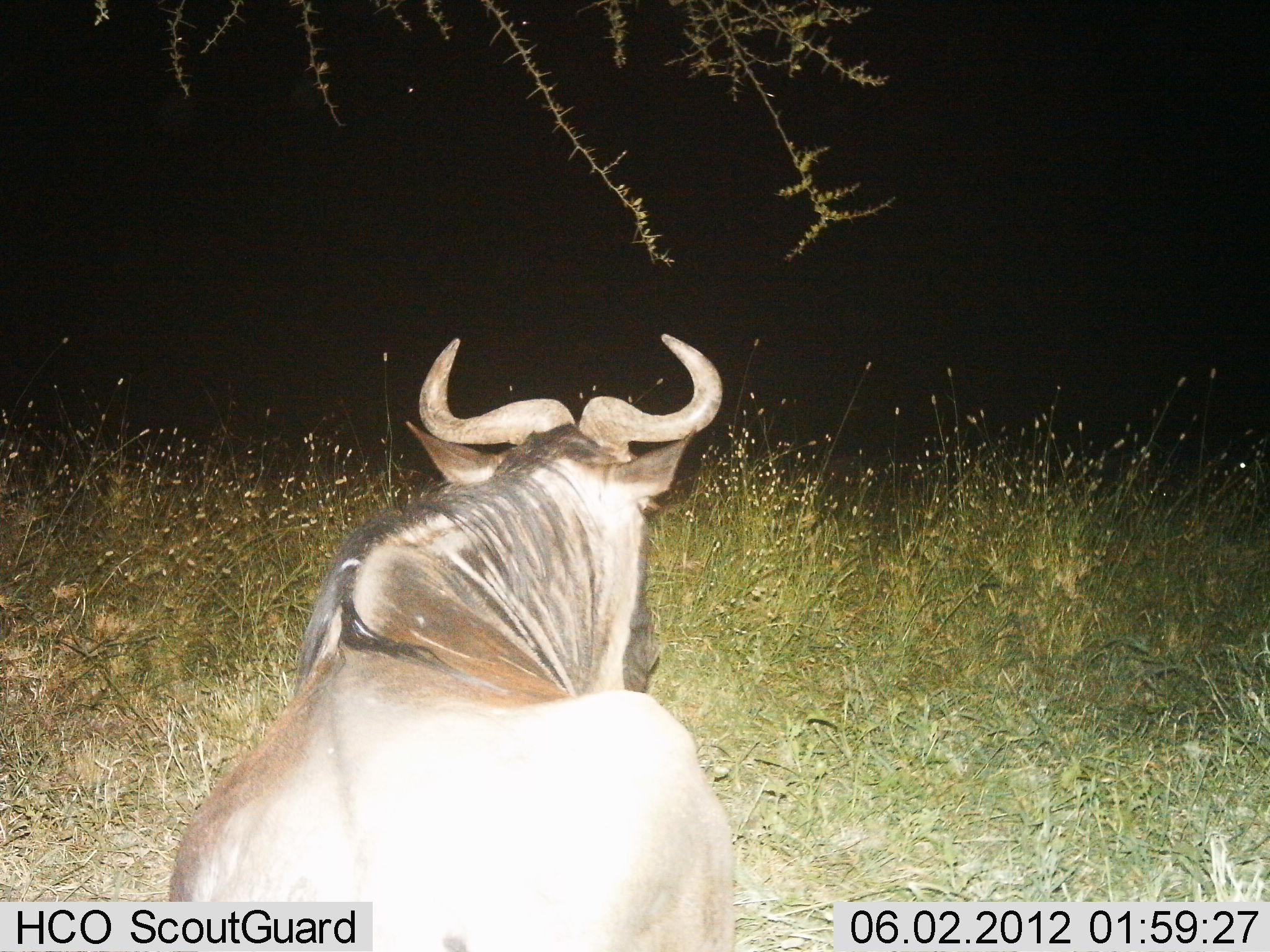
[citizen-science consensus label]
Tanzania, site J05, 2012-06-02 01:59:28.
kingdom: Animalia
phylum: Chordata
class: Mammalia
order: Artiodactyla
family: Bovidae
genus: Connochaetes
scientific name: Connochaetes taurinus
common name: blue wildebeest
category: wildebeest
Wildebeest (blue wildebeest) (Connochaetes taurinus), count 1. Behavior (volunteer vote fractions): standing 40%, resting 60%, moving 0%, interacting 0%. Young present (vote fraction): 0%. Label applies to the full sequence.